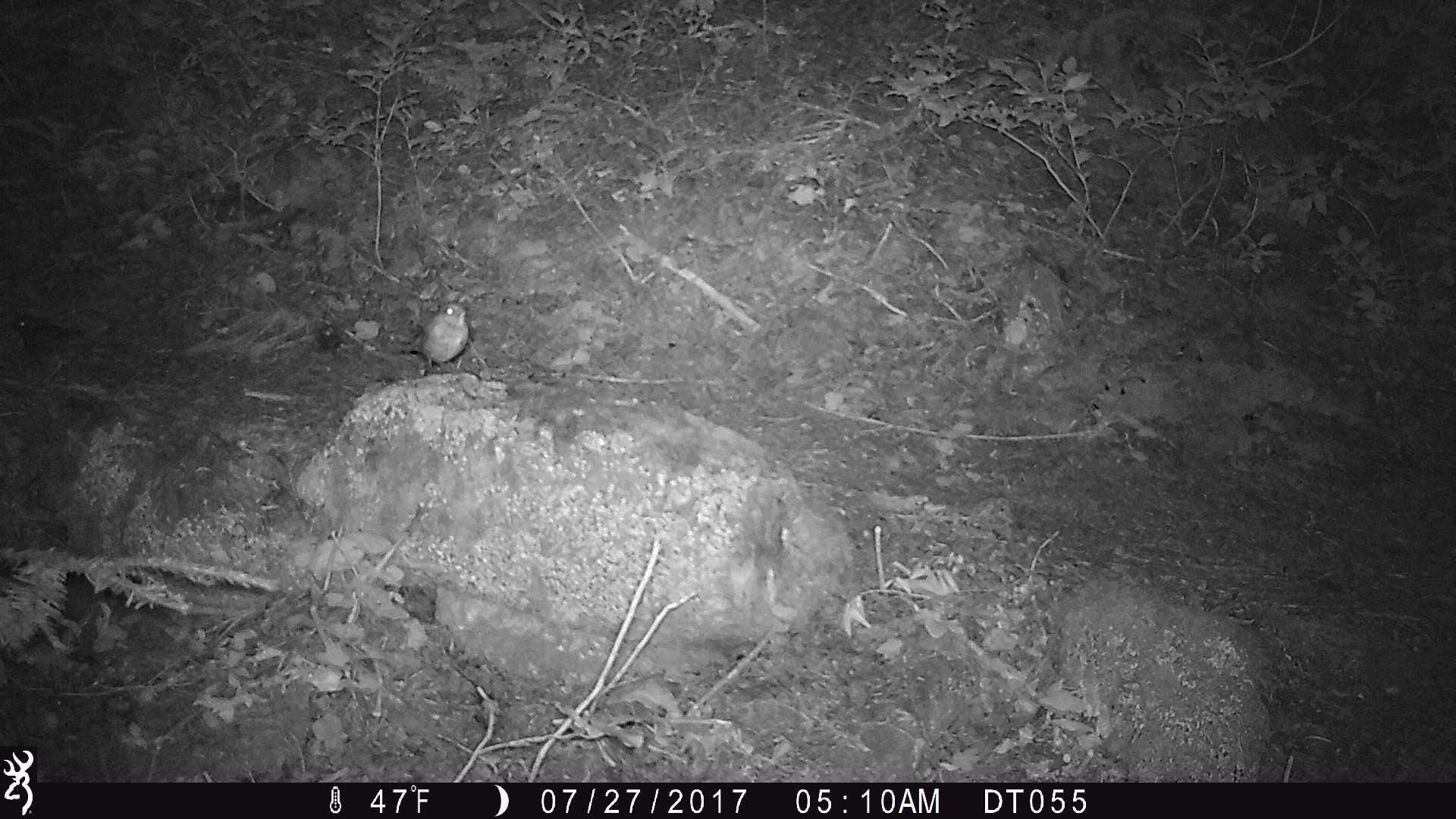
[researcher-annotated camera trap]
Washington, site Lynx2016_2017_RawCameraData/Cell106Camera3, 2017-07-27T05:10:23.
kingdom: Animalia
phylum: Chordata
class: Aves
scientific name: Aves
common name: birds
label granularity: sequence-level